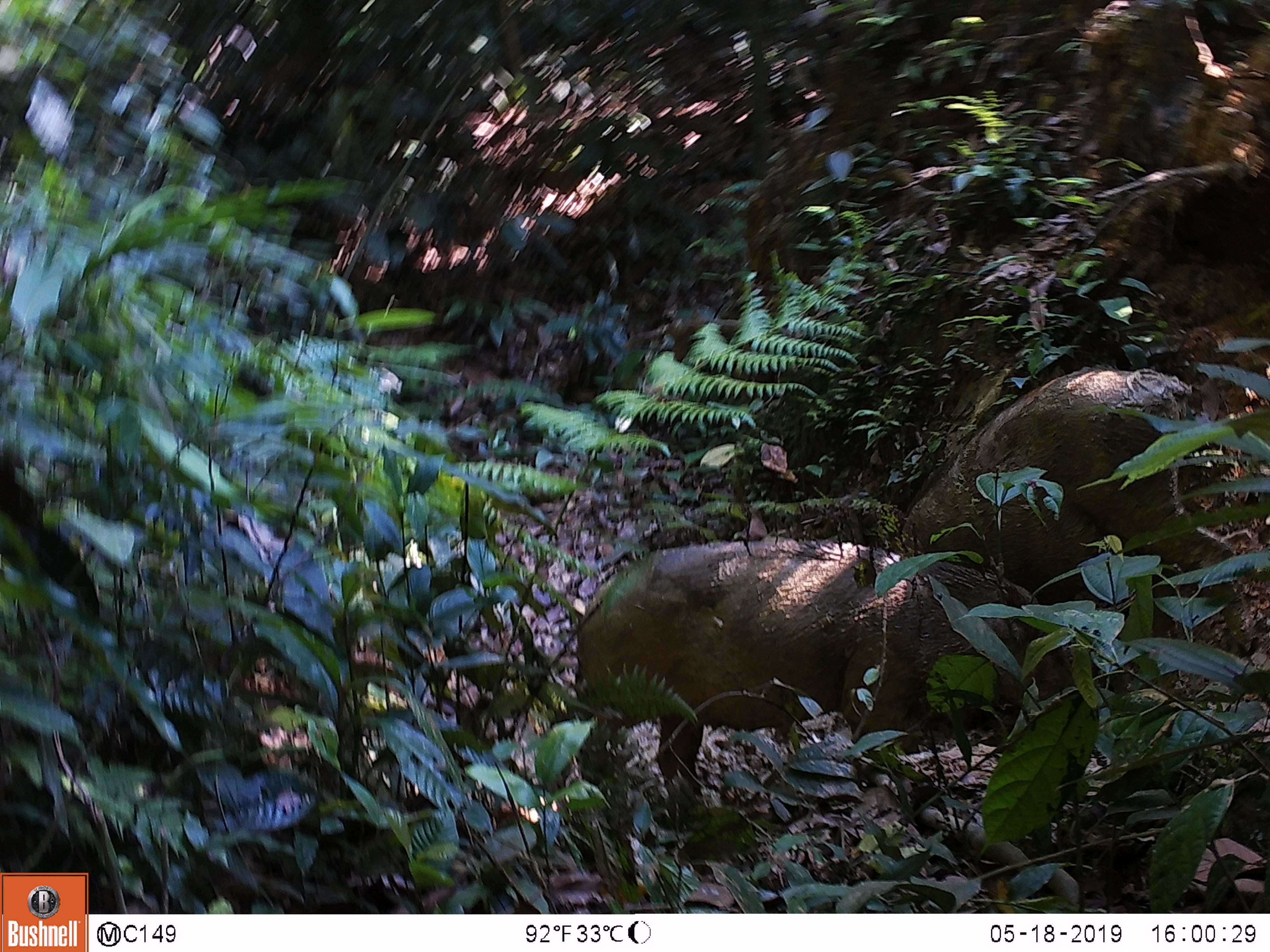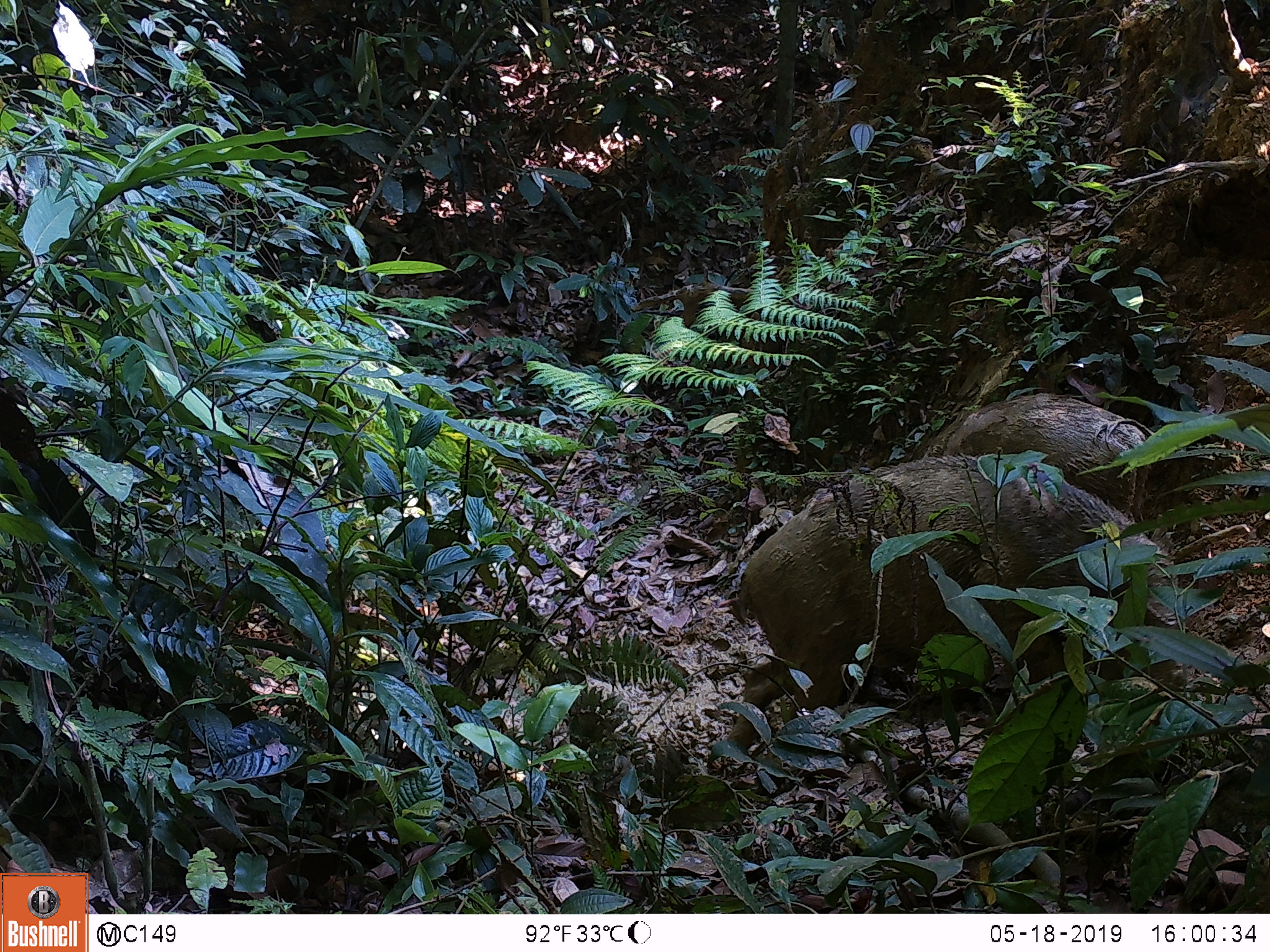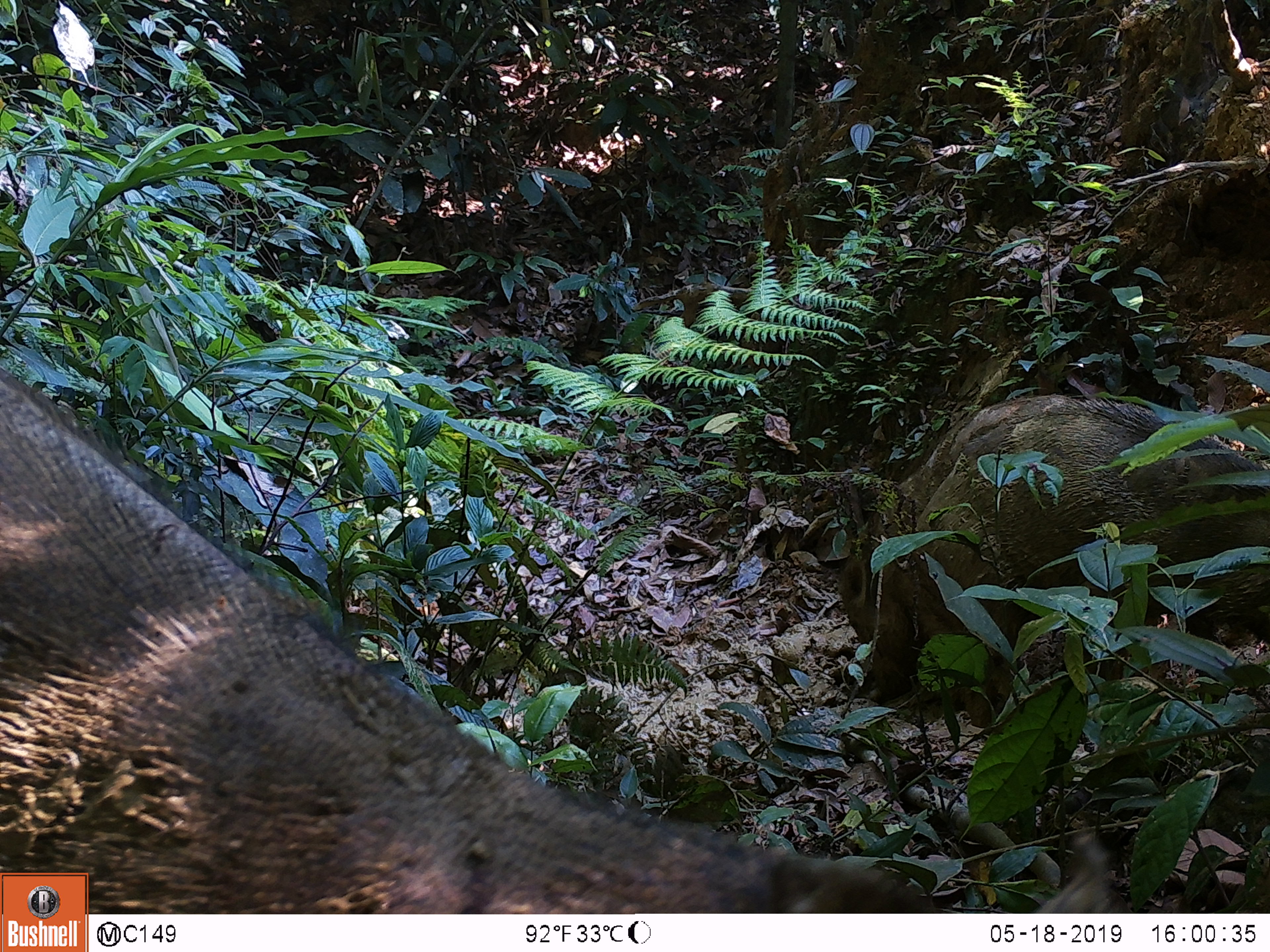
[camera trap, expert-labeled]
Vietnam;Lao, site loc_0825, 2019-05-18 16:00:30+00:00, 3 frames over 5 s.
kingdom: Animalia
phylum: Chordata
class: Mammalia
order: Artiodactyla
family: Suidae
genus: Sus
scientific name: Sus scrofa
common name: eurasian wild pig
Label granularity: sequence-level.